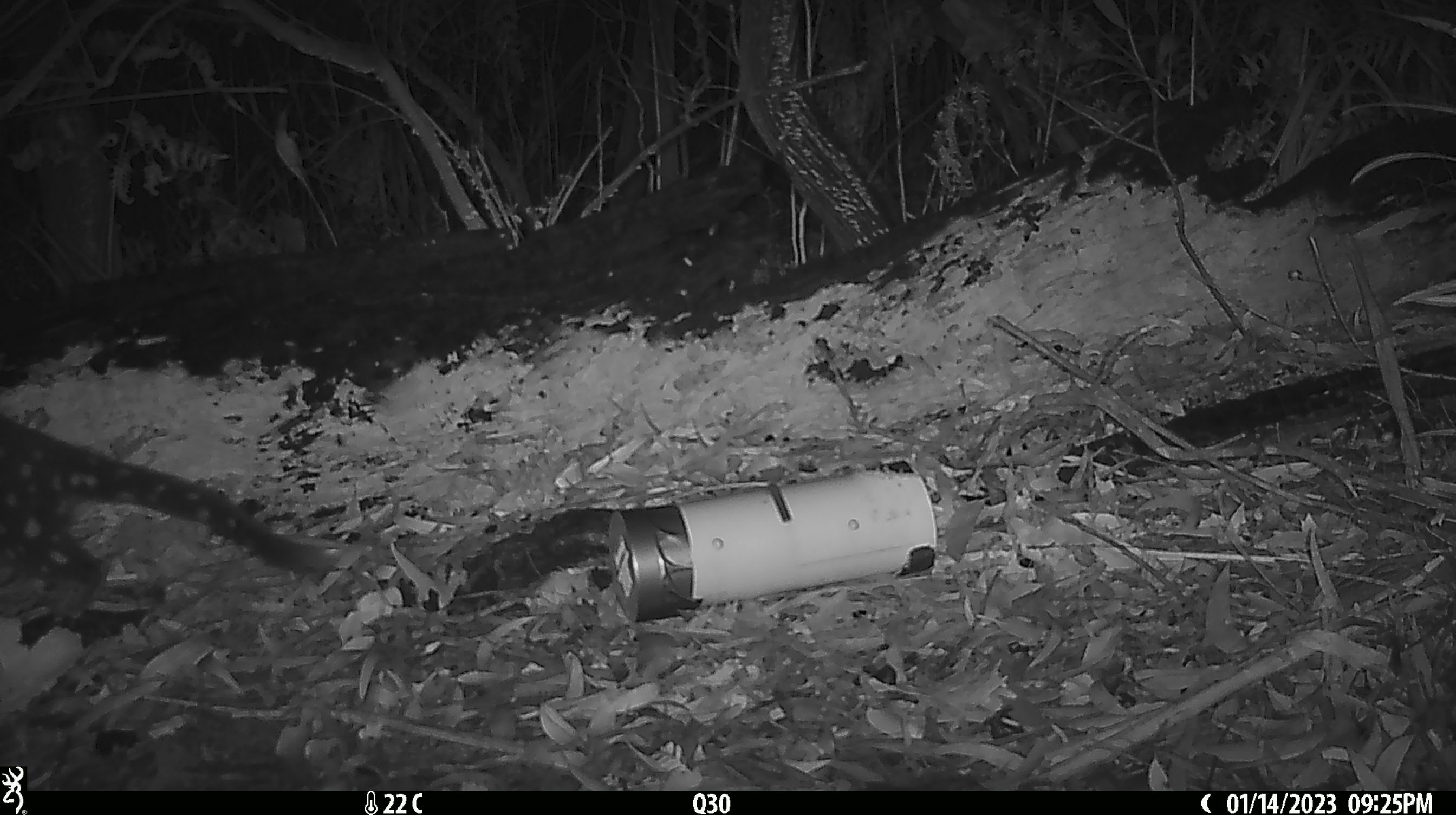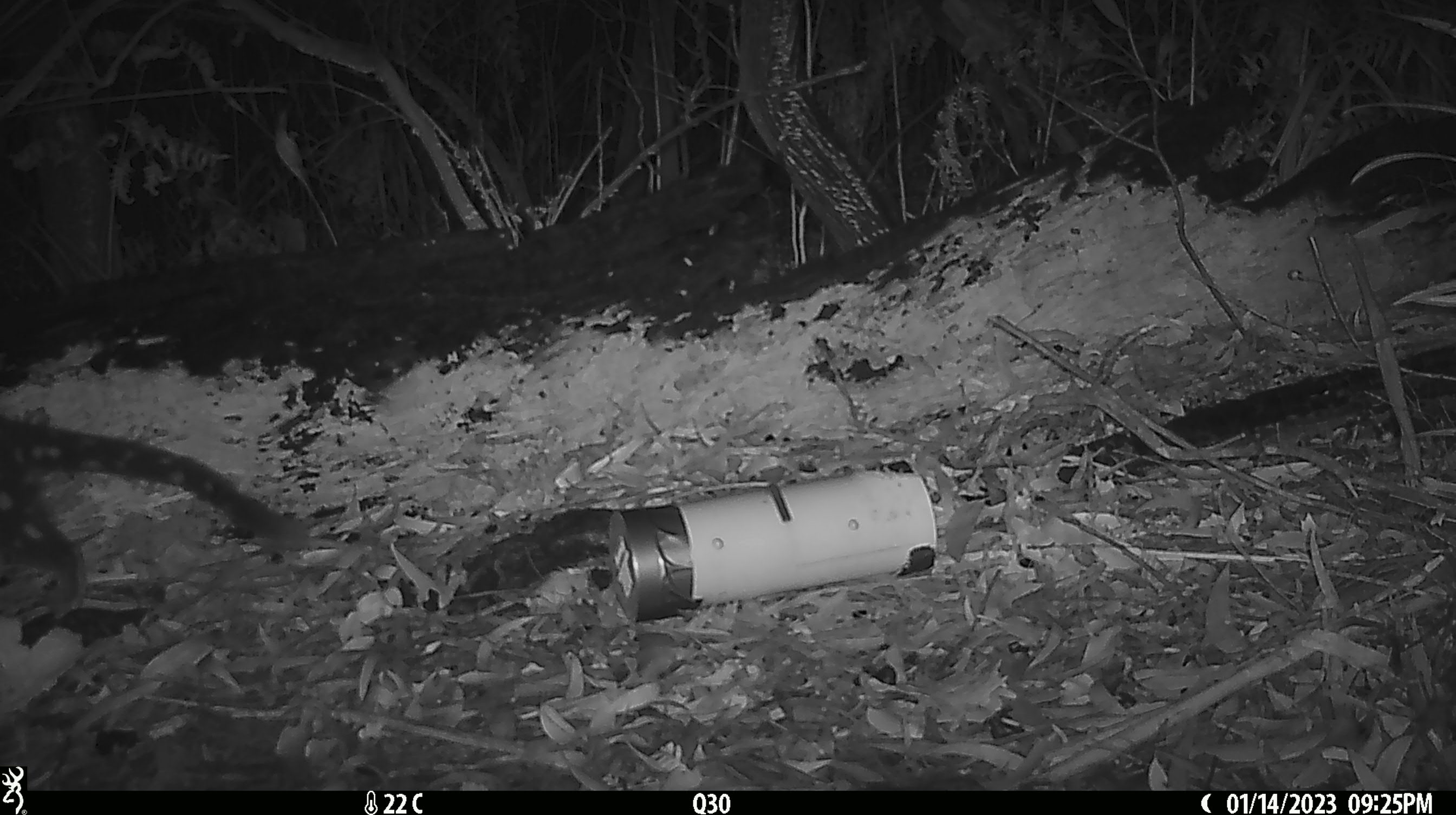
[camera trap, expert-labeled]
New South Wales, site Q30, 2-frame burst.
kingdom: Animalia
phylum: Chordata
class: Mammalia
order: Dasyuromorphia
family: Dasyuridae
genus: Dasyurus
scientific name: Dasyurus maculatus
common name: spotted-tailed quoll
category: quoll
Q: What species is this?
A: Quoll (spotted-tailed quoll) (Dasyurus maculatus).